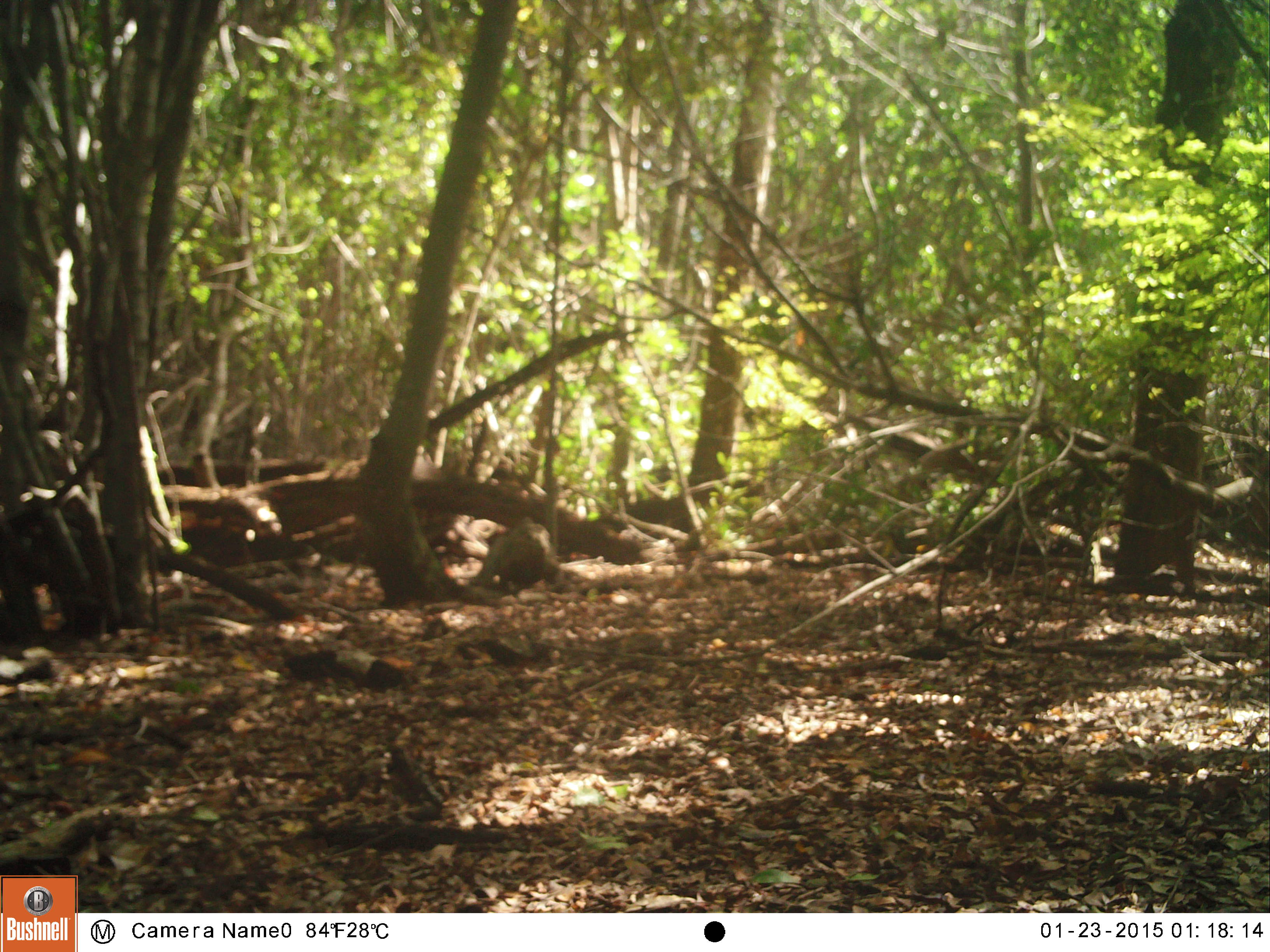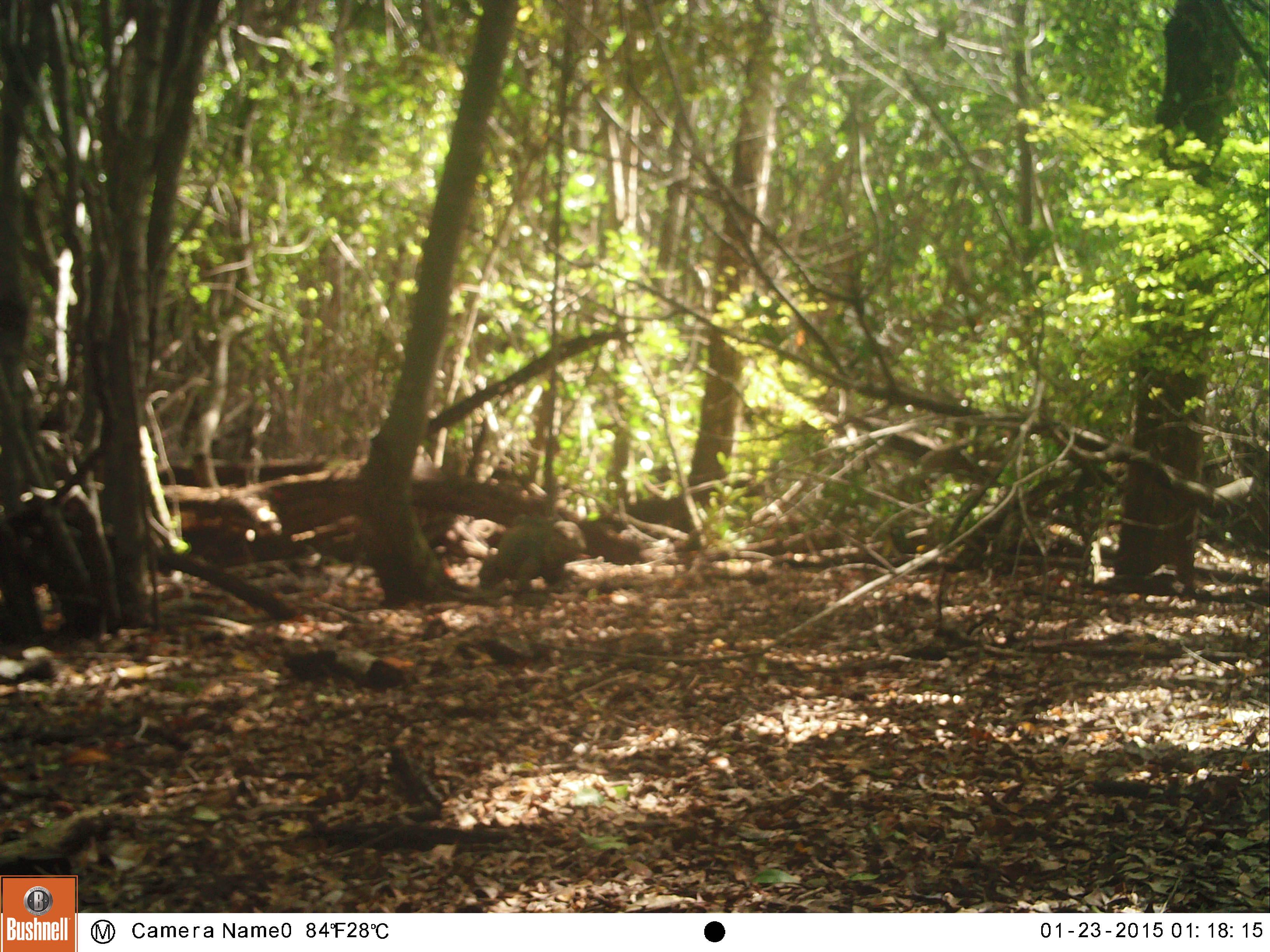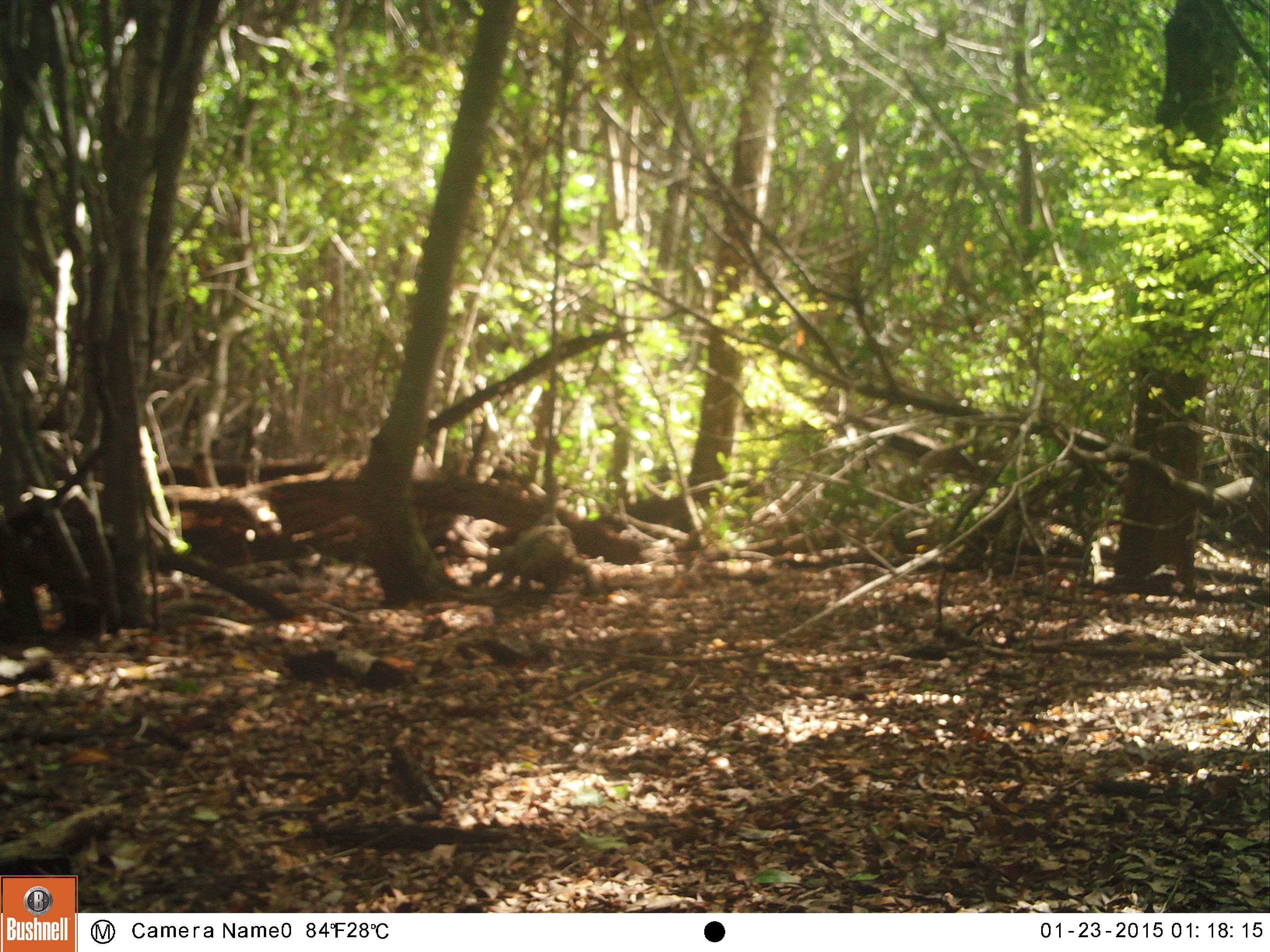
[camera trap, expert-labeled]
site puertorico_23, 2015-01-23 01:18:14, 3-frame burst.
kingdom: Animalia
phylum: Chordata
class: Reptilia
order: Squamata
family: Iguanidae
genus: Iguana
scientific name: Iguana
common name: typical iguanas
Iguana (typical iguanas).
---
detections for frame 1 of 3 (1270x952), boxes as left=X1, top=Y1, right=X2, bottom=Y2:
iguana: left=463, top=508, right=544, bottom=595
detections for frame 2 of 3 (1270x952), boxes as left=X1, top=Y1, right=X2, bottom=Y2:
iguana: left=473, top=513, right=591, bottom=599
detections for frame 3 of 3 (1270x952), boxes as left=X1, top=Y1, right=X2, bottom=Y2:
iguana: left=477, top=526, right=591, bottom=601